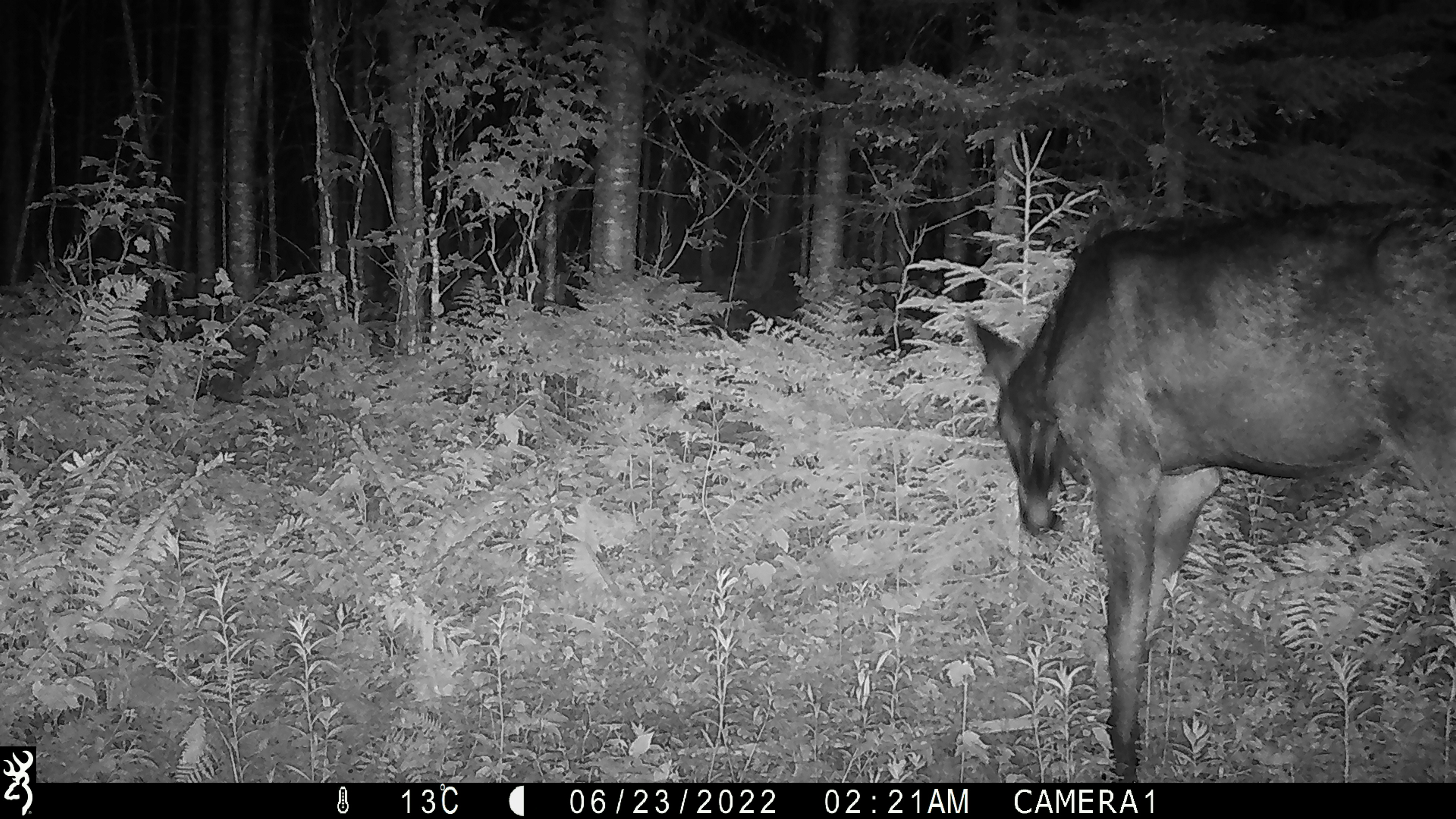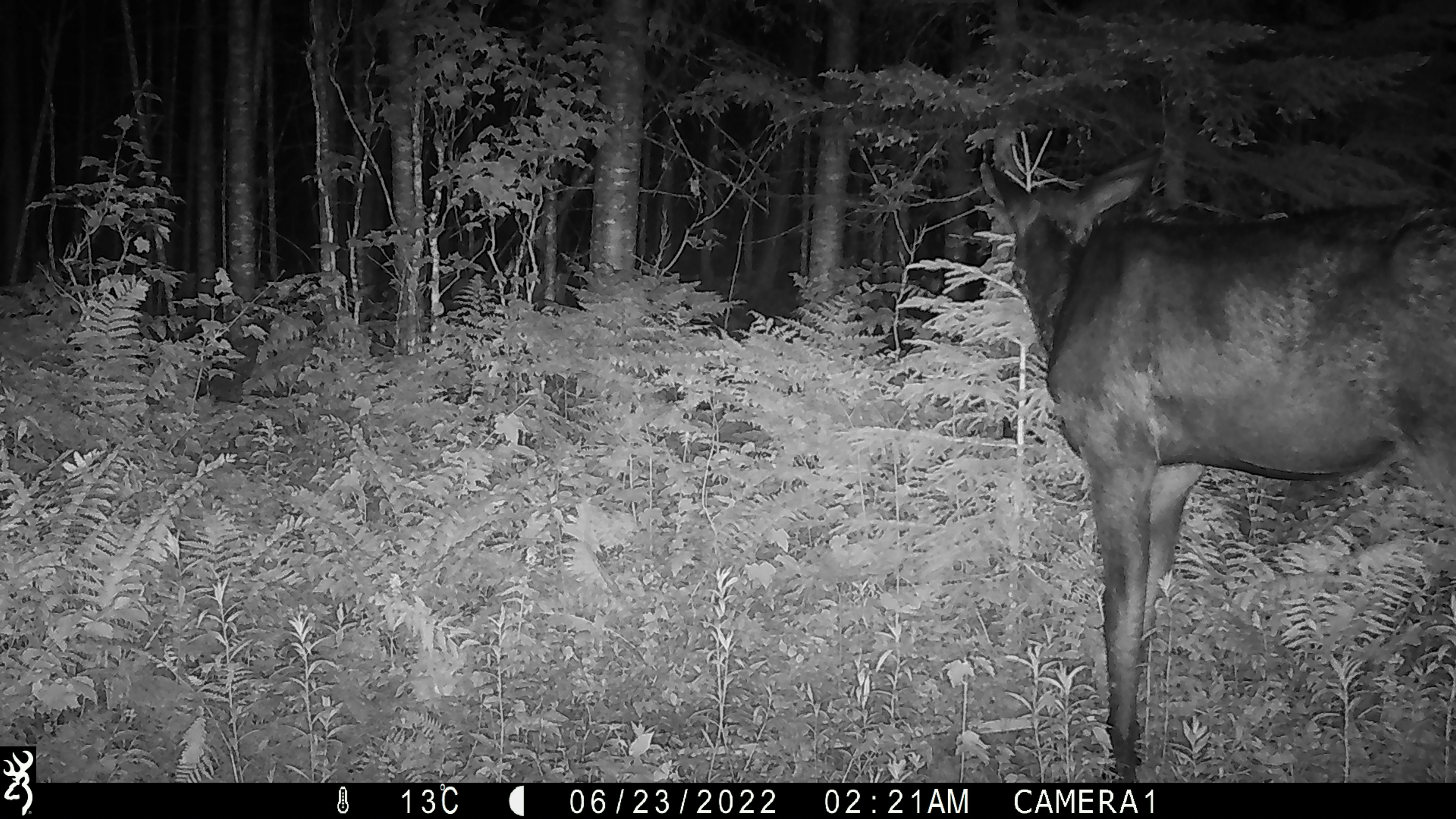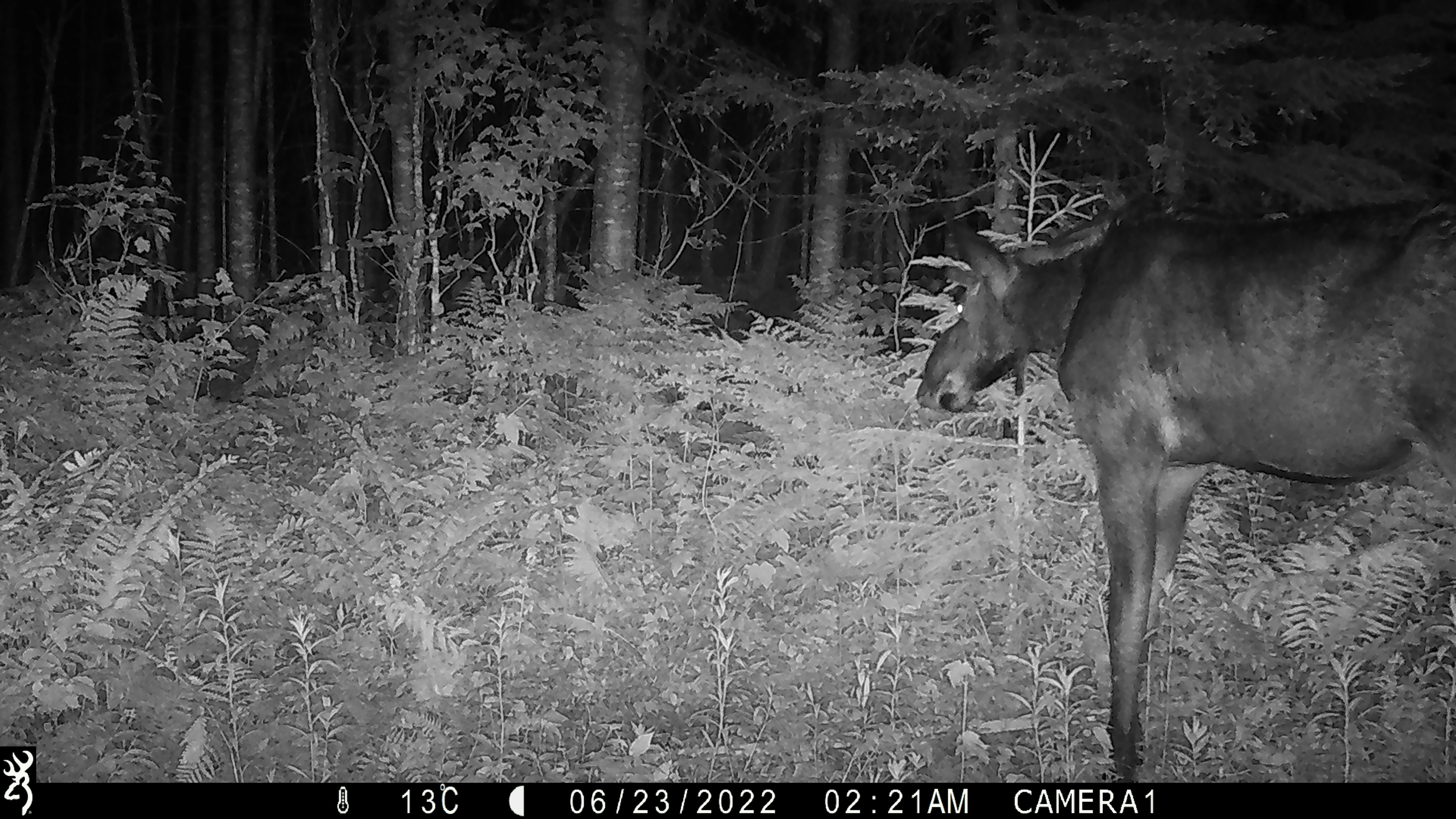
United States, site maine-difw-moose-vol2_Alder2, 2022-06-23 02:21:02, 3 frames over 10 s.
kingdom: Animalia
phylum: Chordata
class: Mammalia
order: Artiodactyla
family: Cervidae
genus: Alces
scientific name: Alces alces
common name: moose